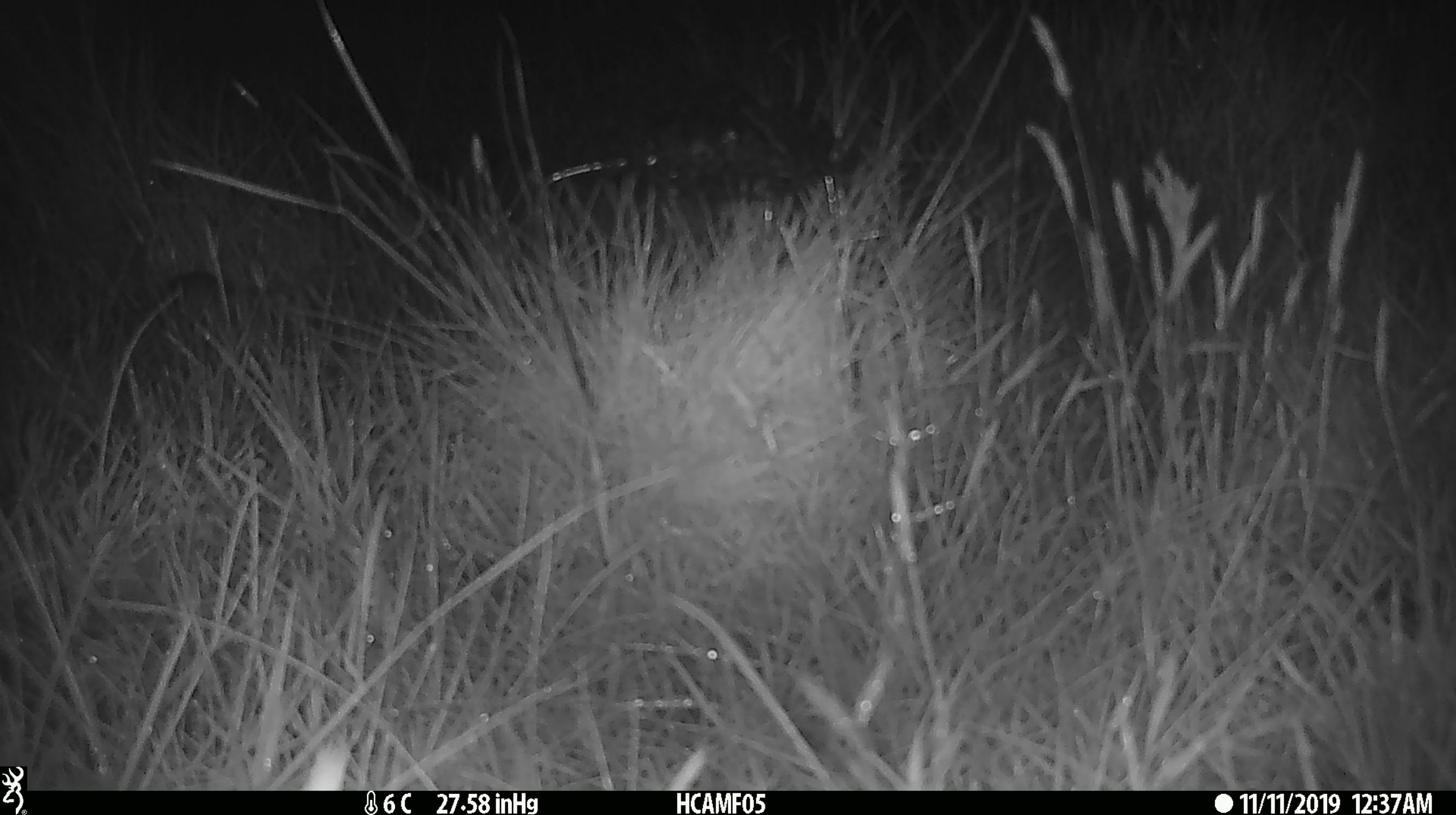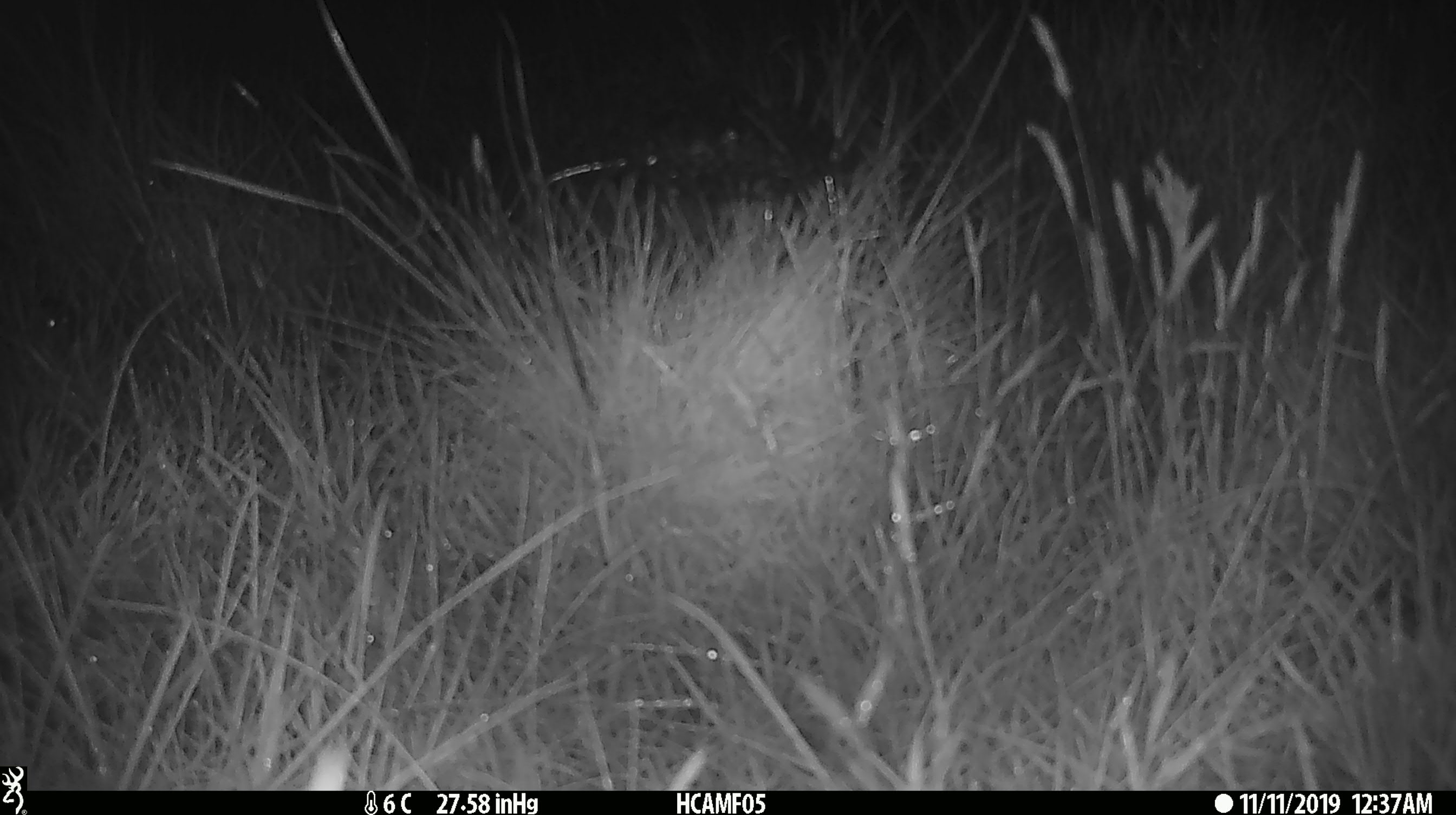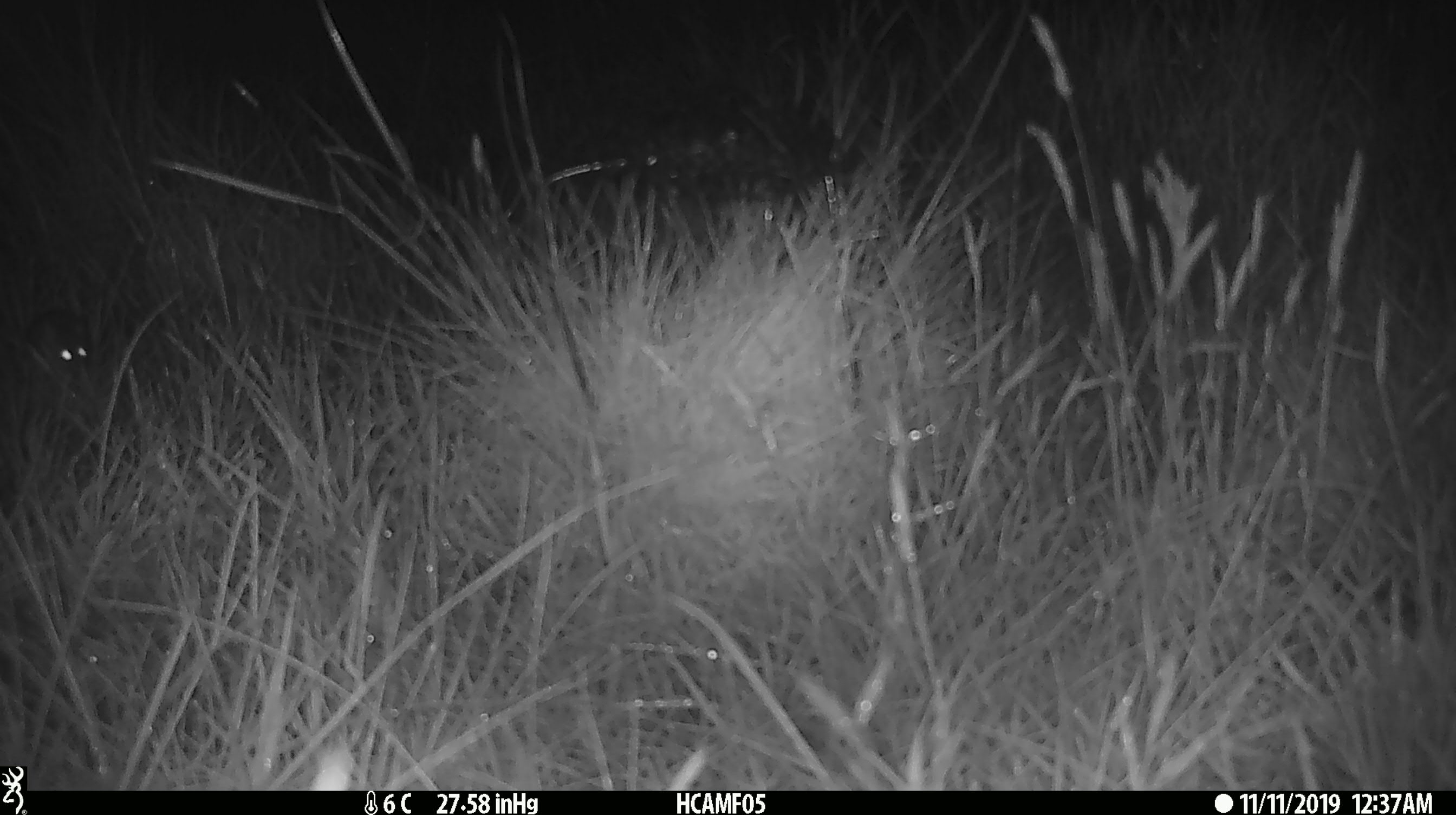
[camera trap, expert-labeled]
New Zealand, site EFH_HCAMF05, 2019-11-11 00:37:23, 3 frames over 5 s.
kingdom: Animalia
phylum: Chordata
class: Mammalia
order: Rodentia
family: Muridae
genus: Mus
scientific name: Mus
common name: mouse